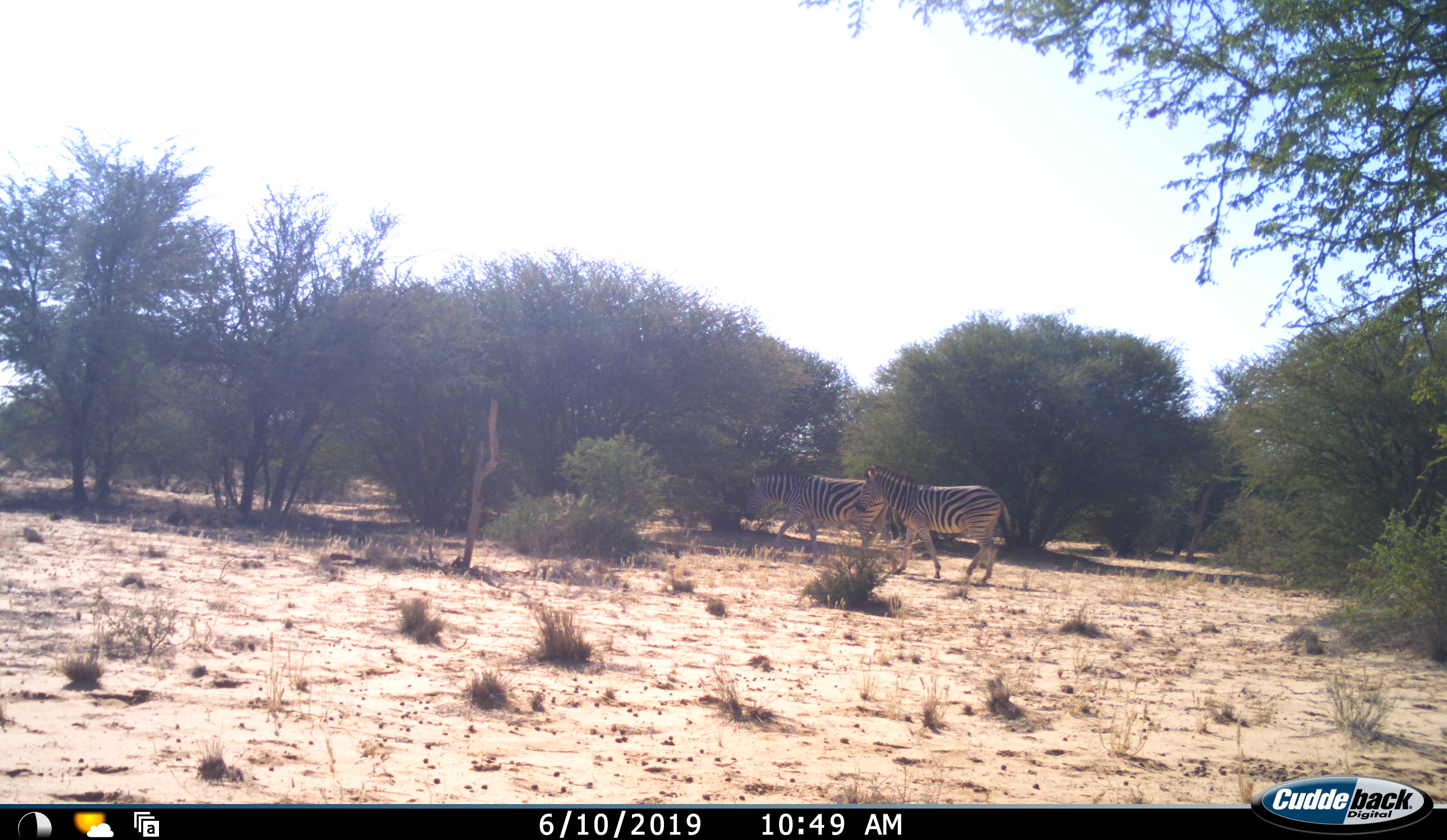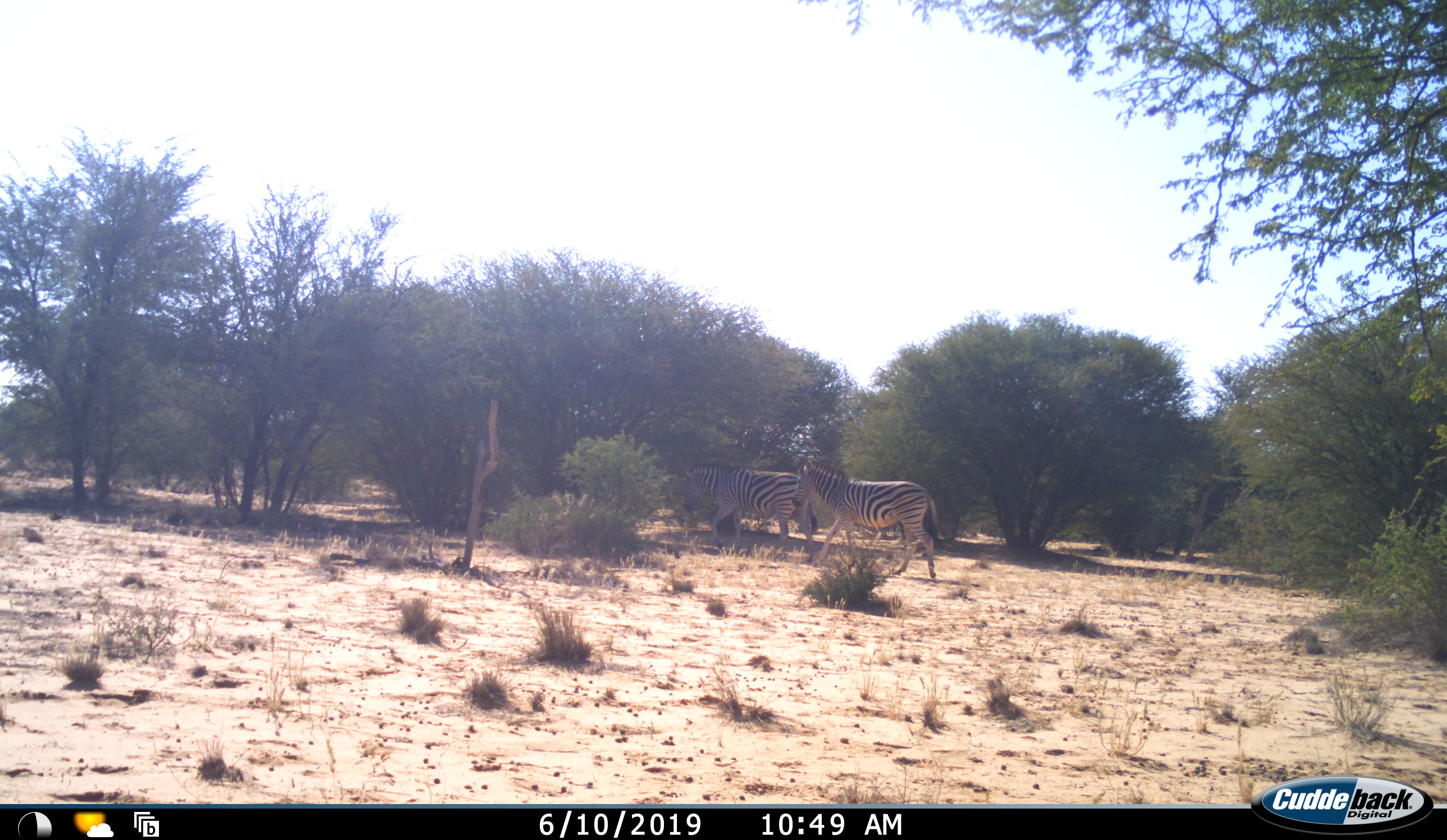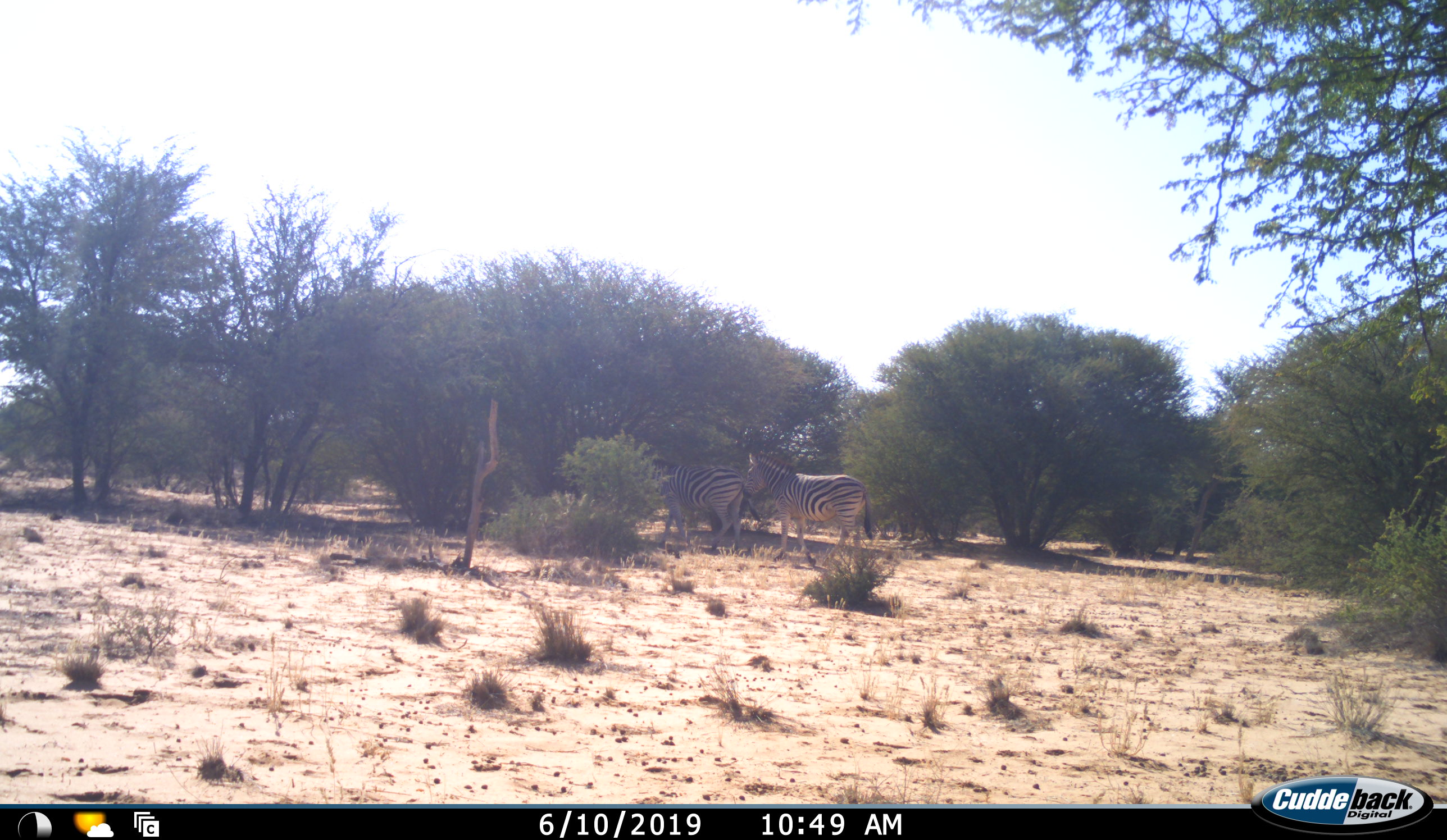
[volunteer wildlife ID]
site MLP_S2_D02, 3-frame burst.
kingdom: Animalia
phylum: Chordata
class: Mammalia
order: Perissodactyla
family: Equidae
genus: Equus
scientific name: Equus quagga burchellii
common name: burchell's zebra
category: zebraburchells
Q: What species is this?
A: Zebraburchells (burchell's zebra) (Equus quagga burchellii).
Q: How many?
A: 2.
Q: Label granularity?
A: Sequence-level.